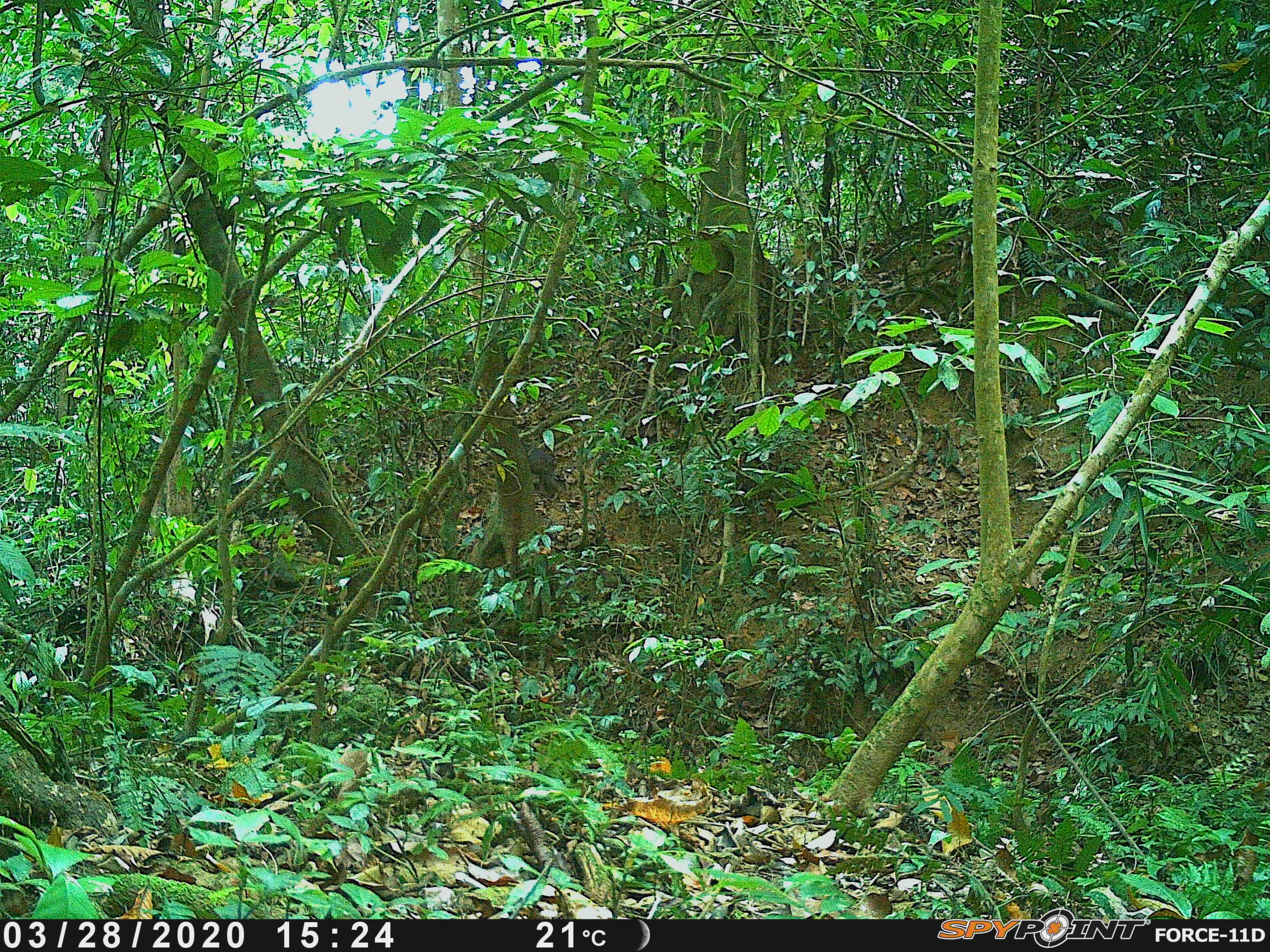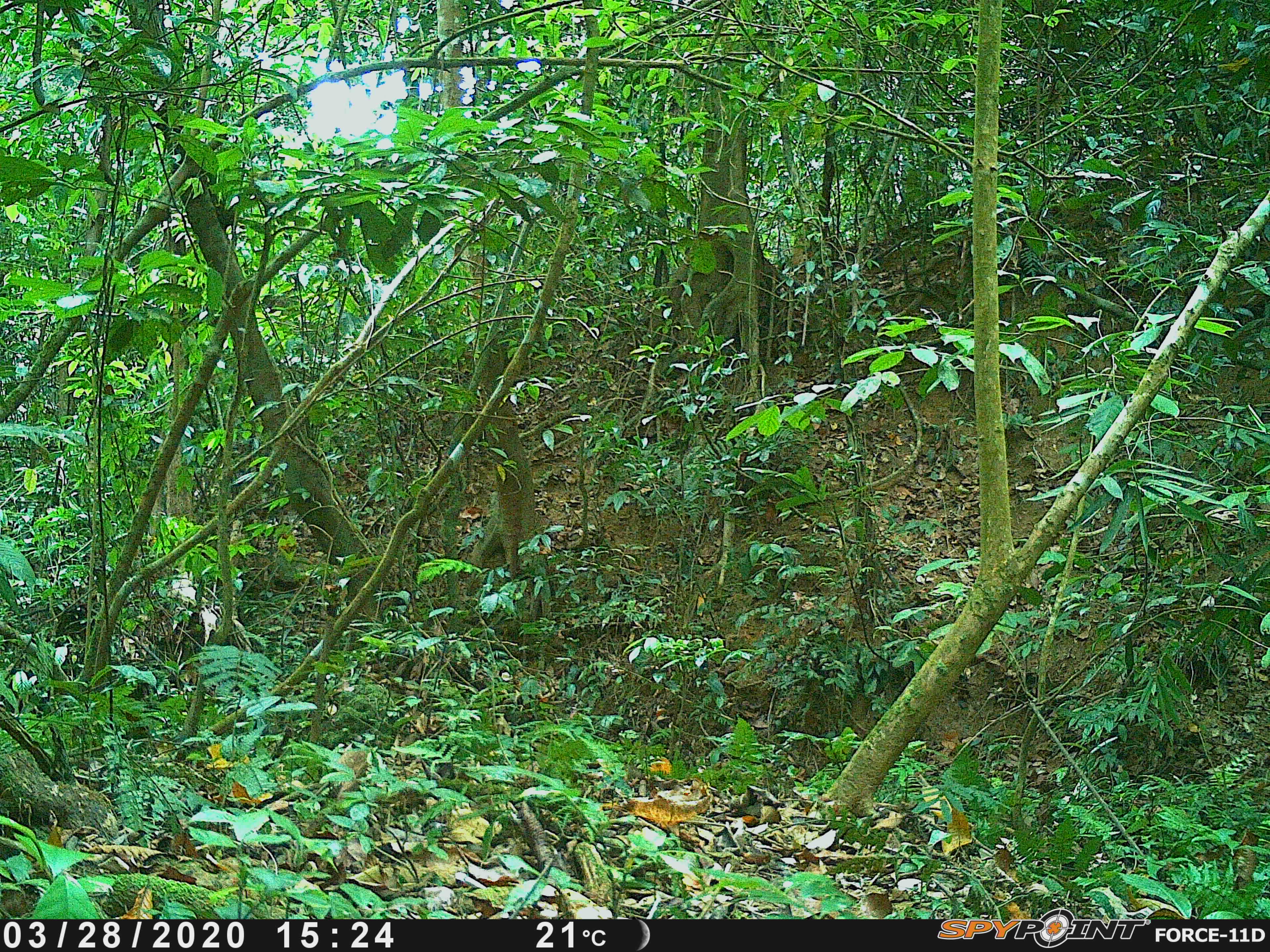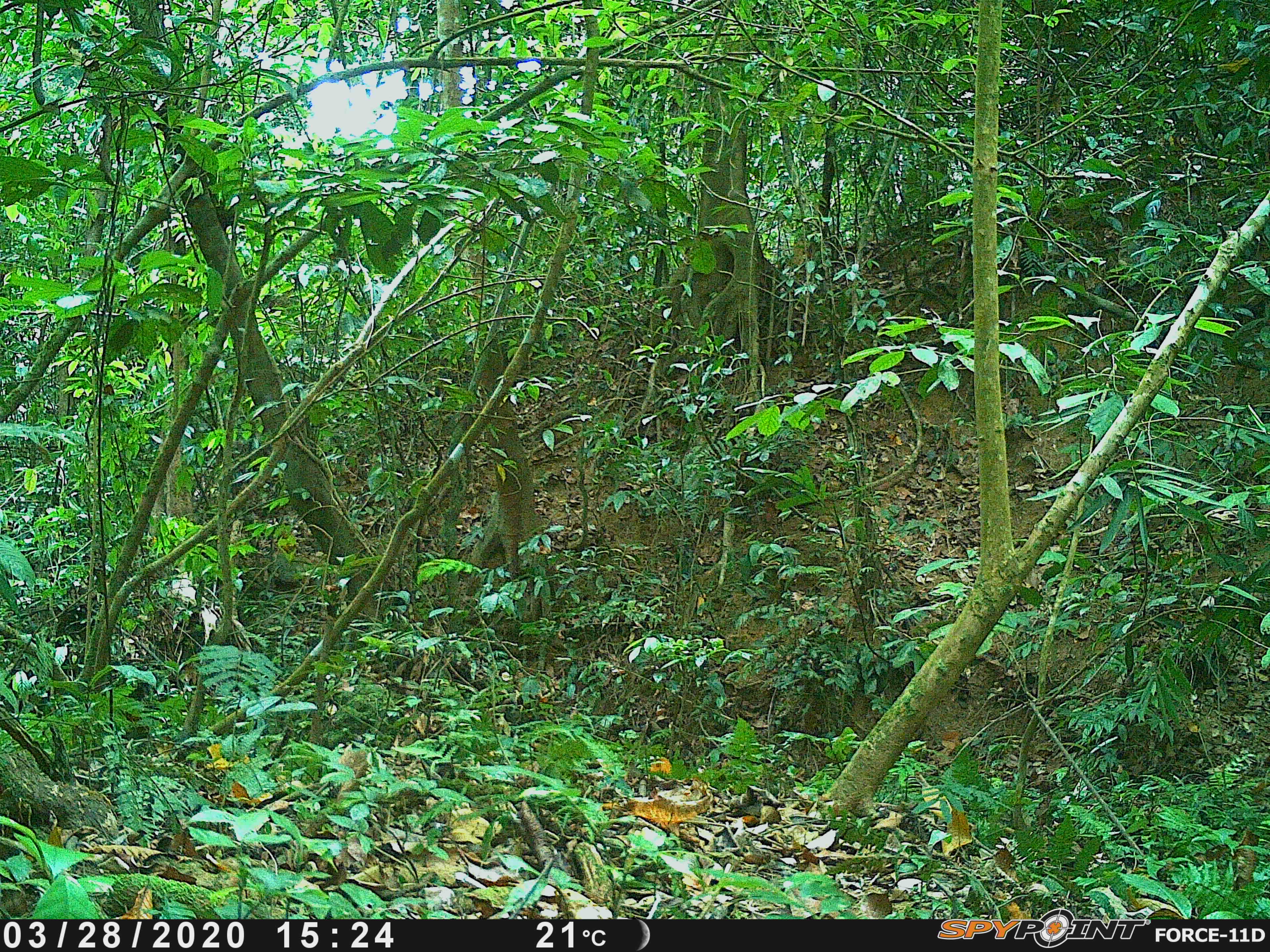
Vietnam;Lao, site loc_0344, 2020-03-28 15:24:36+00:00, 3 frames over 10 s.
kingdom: Animalia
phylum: Chordata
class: Mammalia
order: Primates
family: Cercopithecidae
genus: Macaca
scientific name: Macaca arctoides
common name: stump-tailed macaque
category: stump tailed macaque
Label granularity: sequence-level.